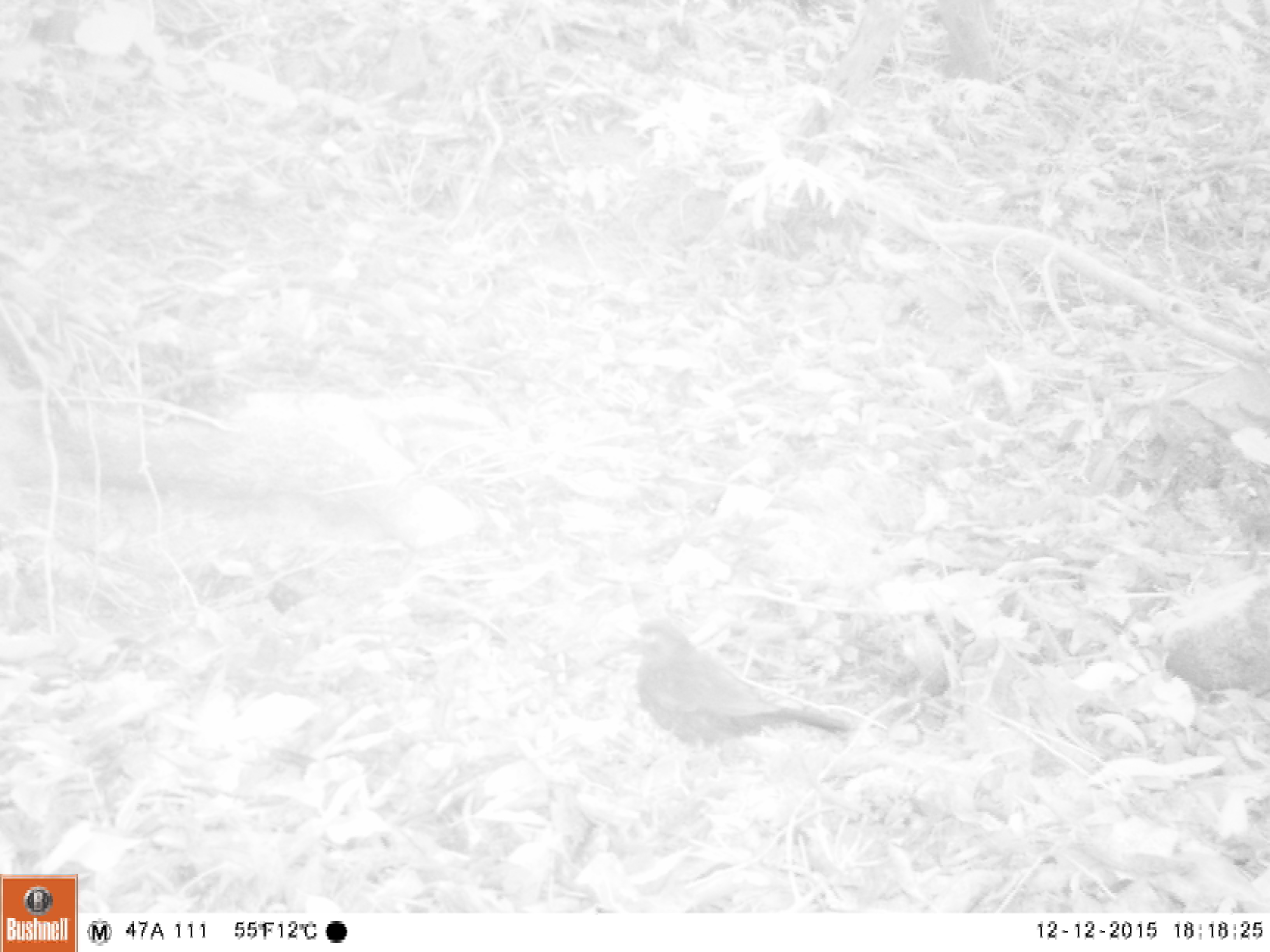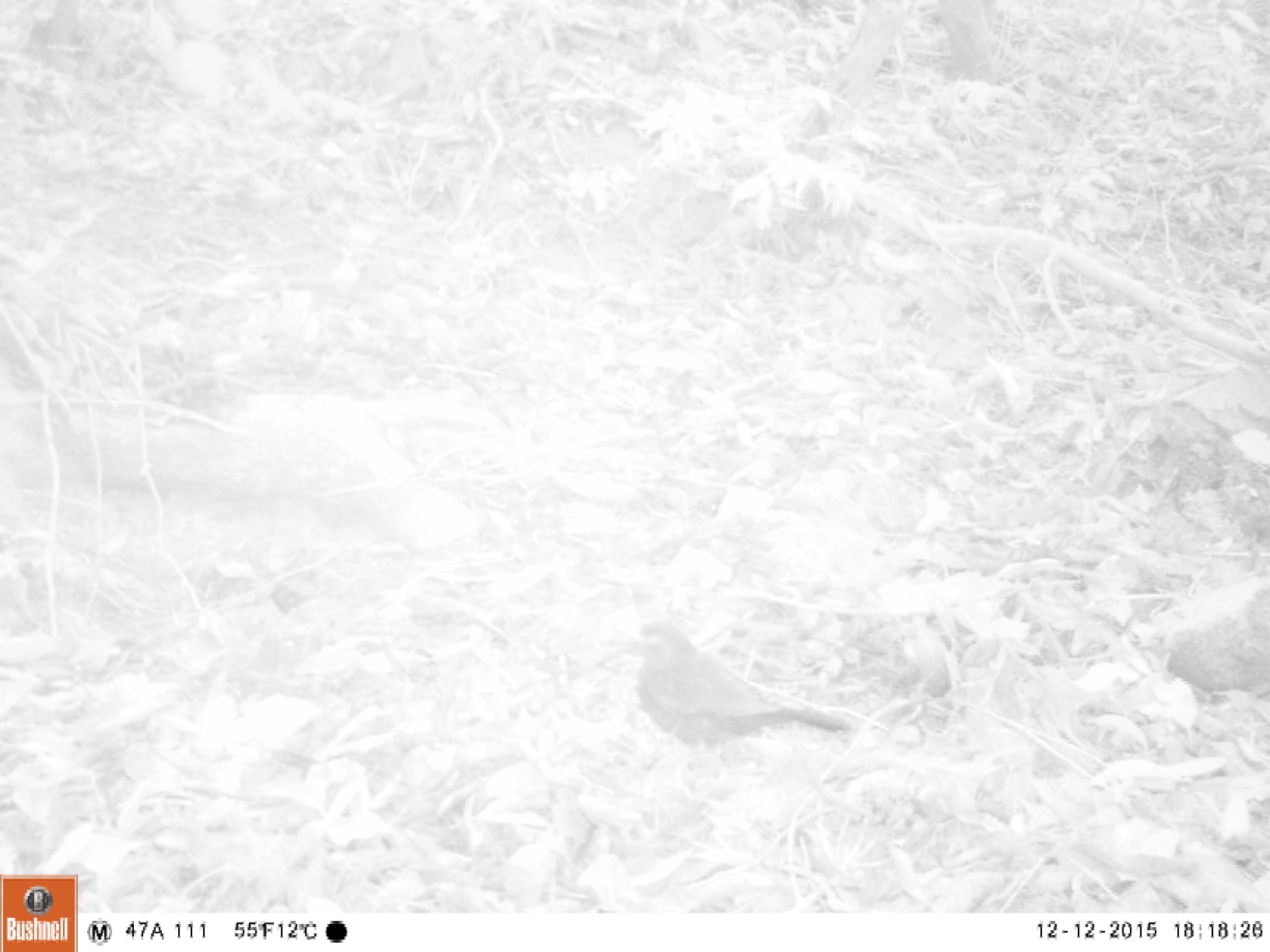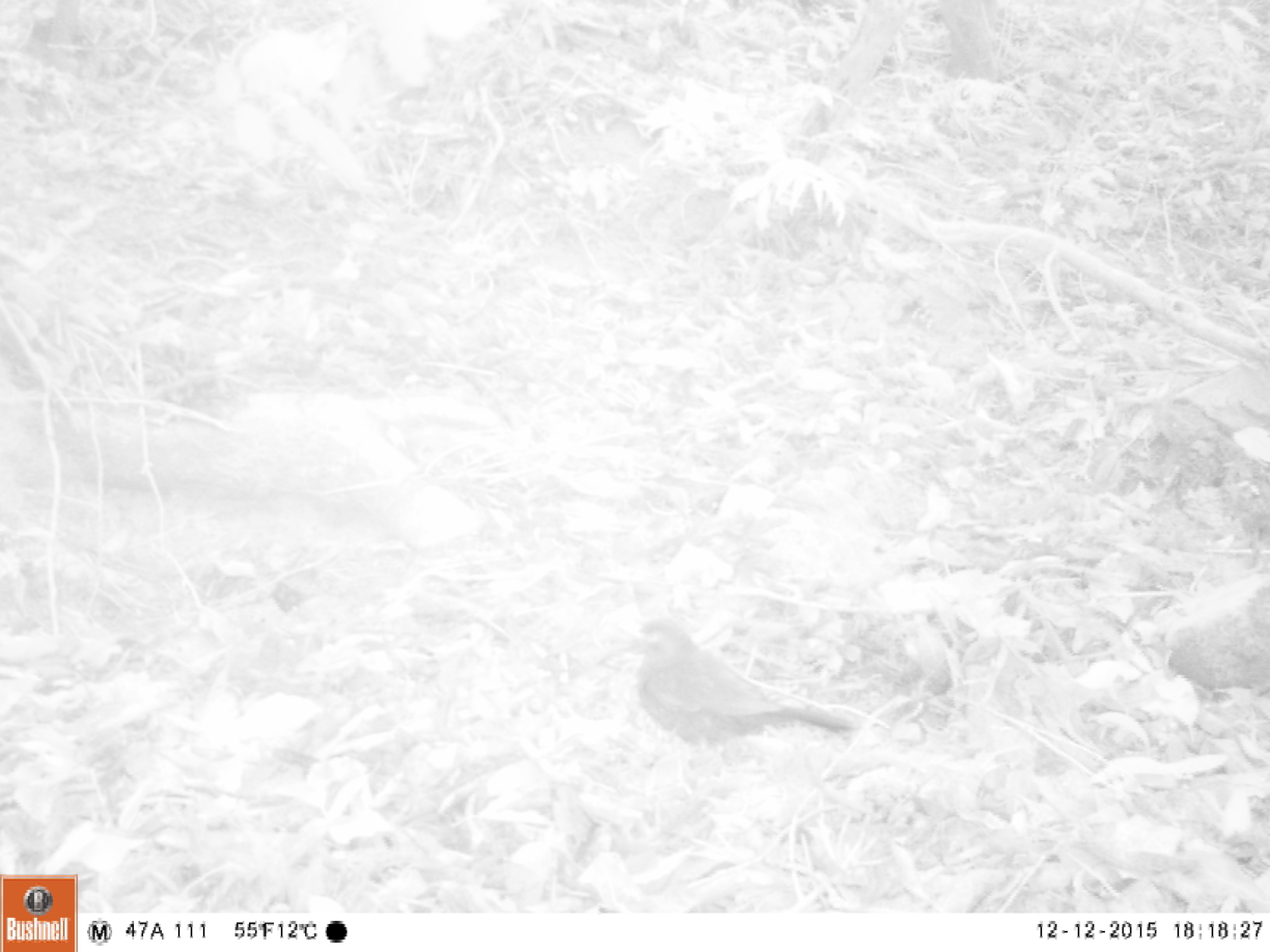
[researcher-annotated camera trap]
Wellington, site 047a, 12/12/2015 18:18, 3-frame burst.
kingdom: Animalia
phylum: Chordata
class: Aves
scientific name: Aves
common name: bird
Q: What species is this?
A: Bird (Aves).